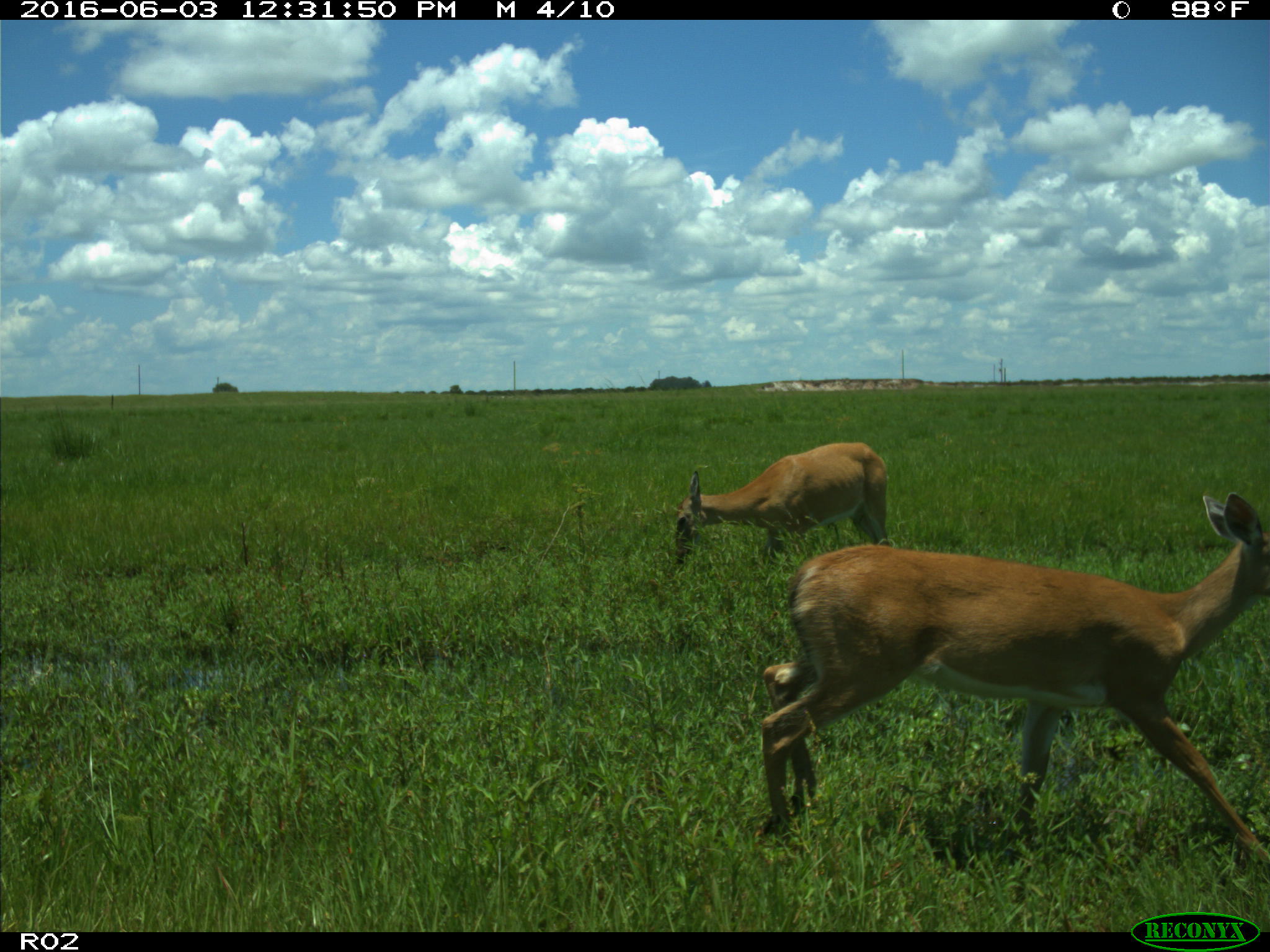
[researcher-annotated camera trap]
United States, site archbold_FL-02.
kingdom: Animalia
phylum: Chordata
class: Mammalia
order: Artiodactyla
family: Cervidae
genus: Odocoileus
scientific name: Odocoileus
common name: deer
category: unidentified deer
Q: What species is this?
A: Unidentified deer (deer) (Odocoileus).